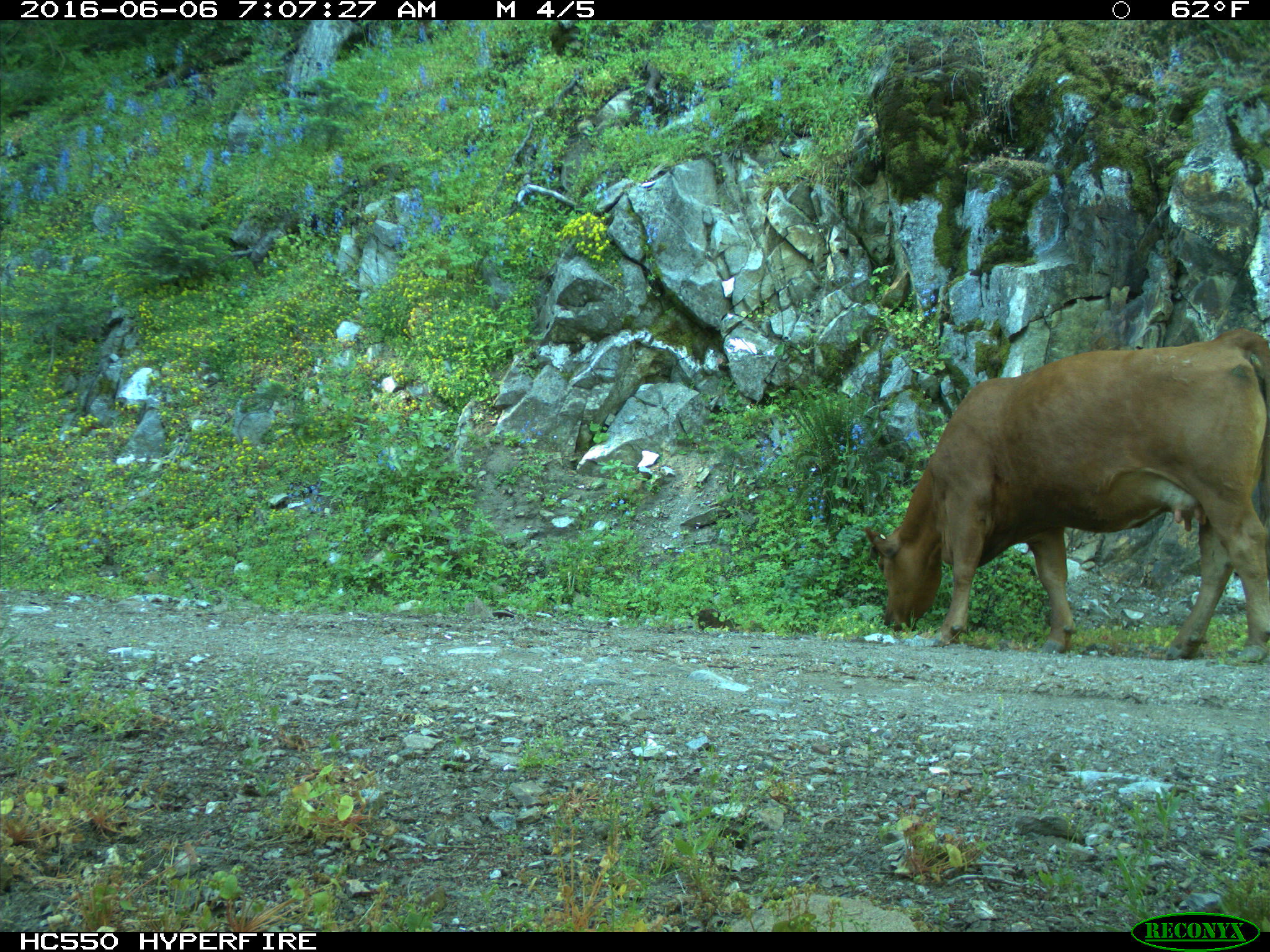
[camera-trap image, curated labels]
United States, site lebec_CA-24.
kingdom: Animalia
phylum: Chordata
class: Mammalia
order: Artiodactyla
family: Bovidae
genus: Bos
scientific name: Bos taurus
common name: domestic cow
Bos taurus (domestic cow).